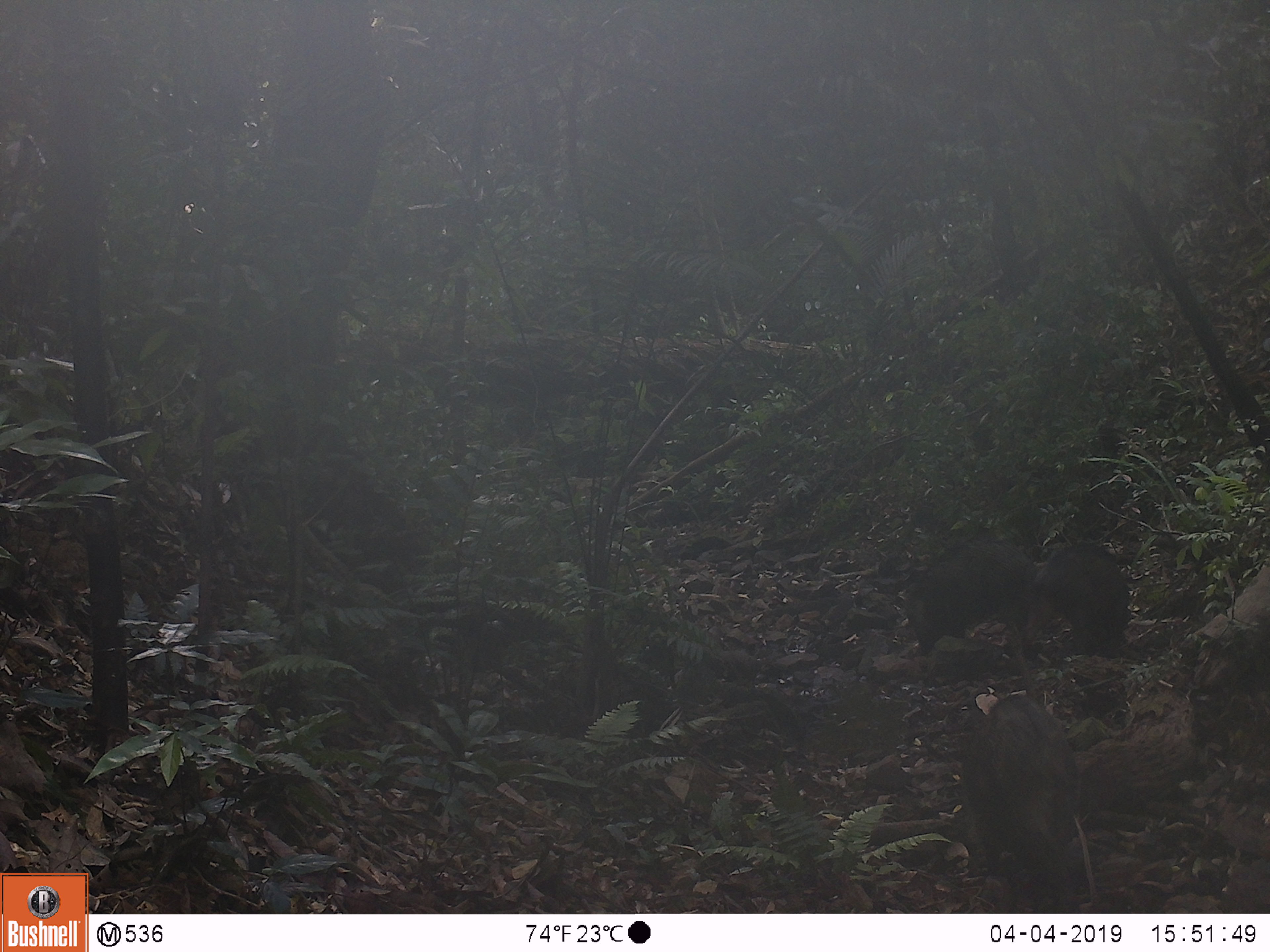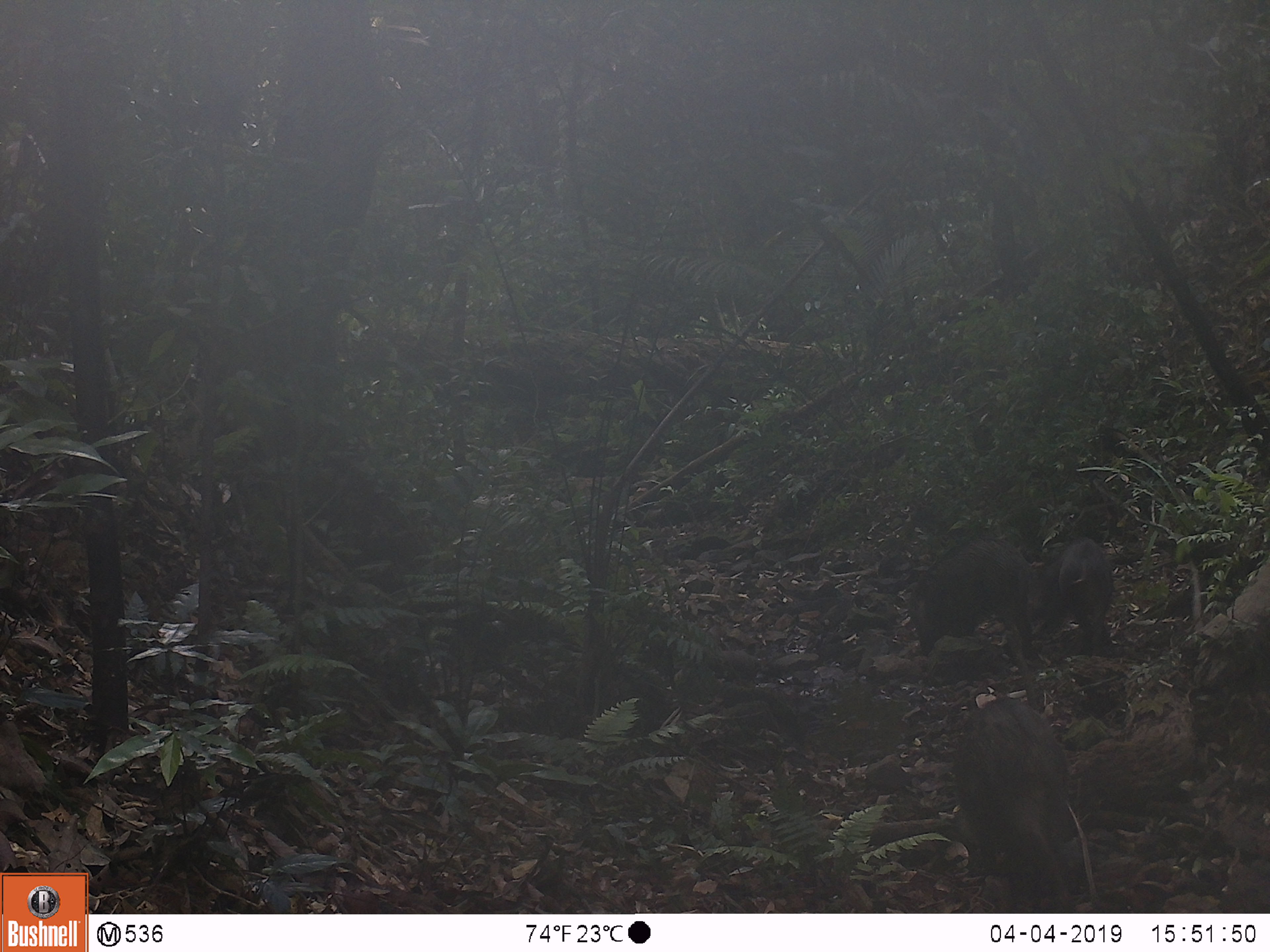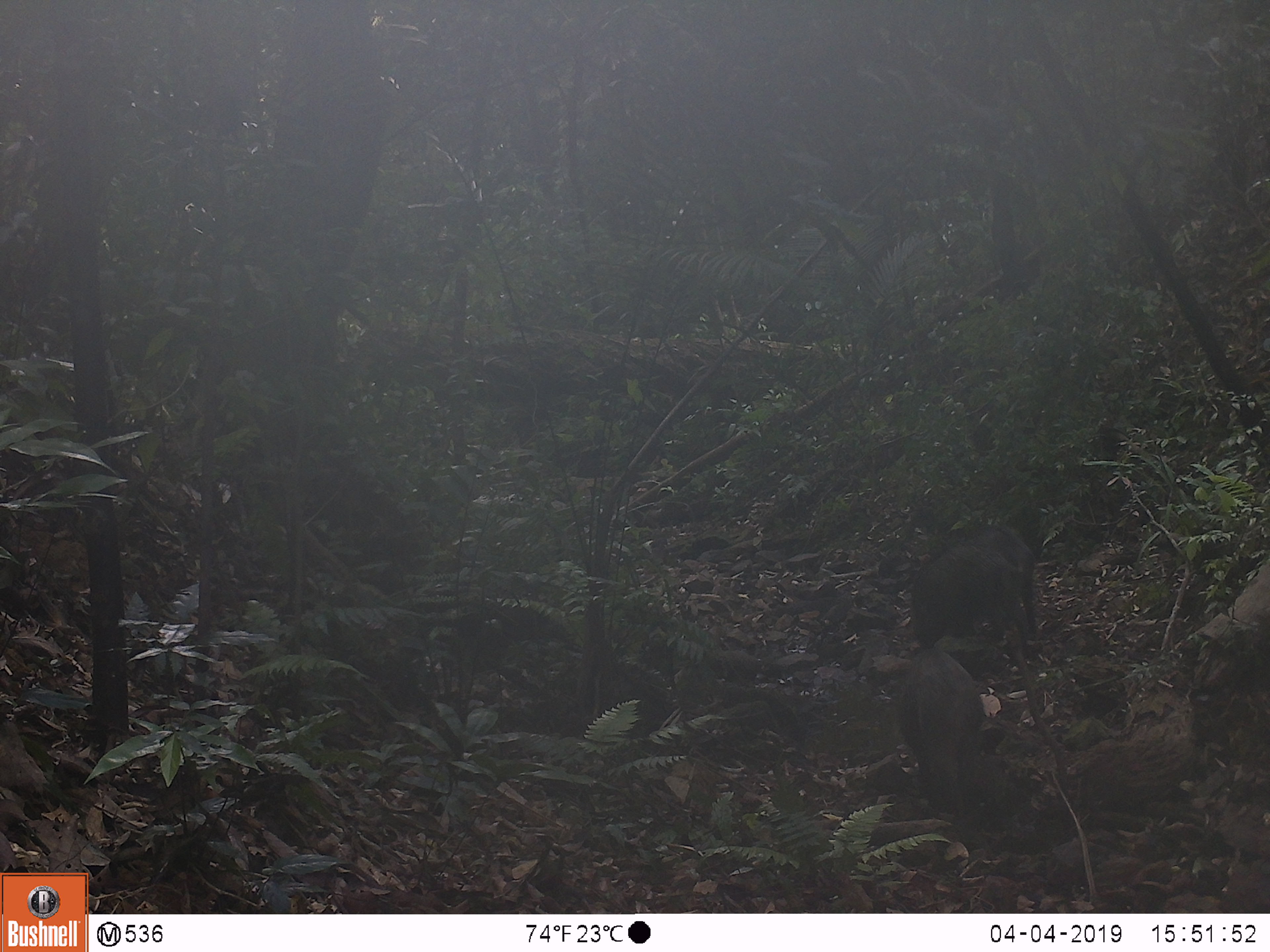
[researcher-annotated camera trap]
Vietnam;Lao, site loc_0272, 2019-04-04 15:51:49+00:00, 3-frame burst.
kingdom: Animalia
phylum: Chordata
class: Mammalia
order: Artiodactyla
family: Suidae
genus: Sus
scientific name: Sus scrofa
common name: eurasian wild pig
Eurasian wild pig (Sus scrofa). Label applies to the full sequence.